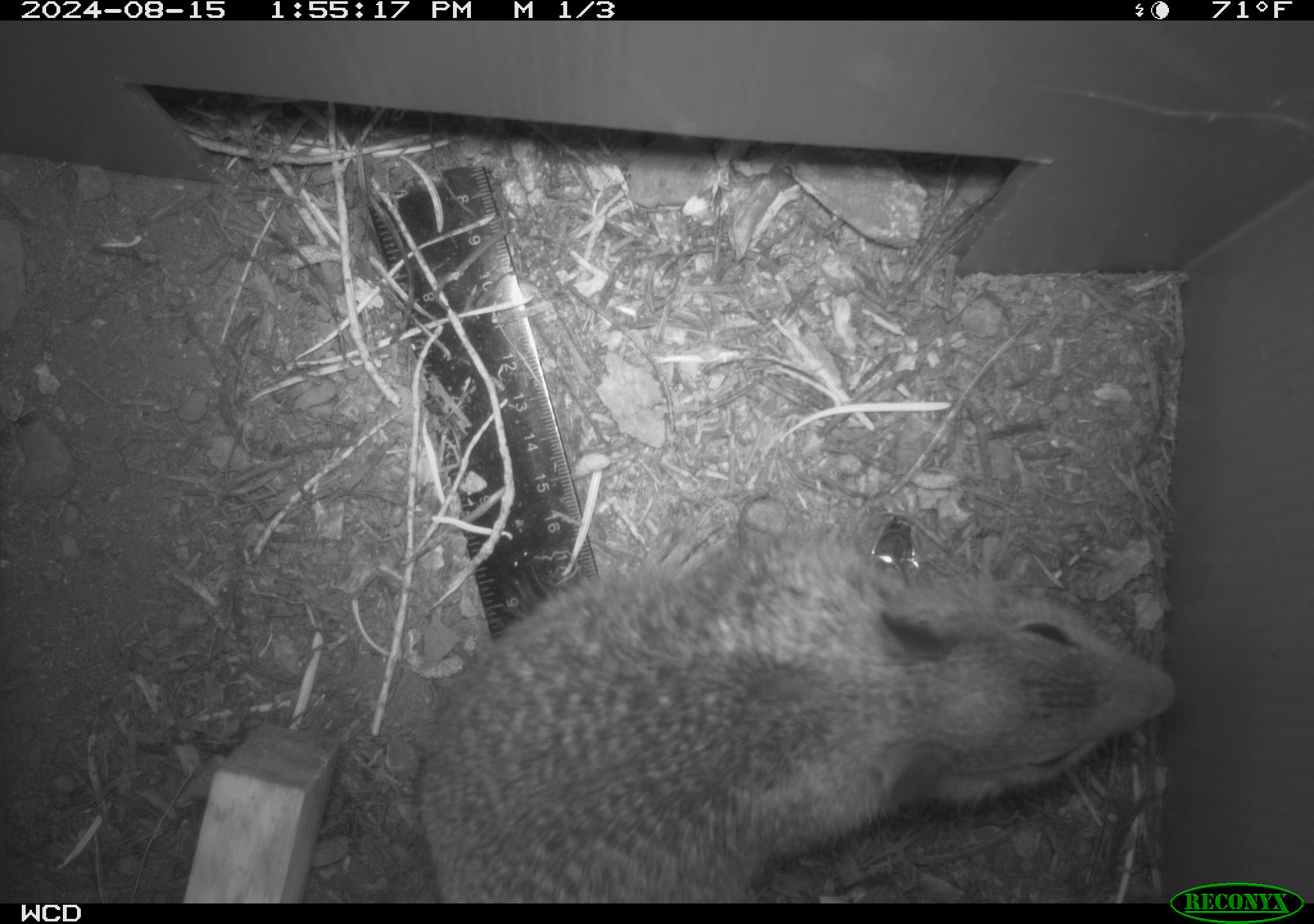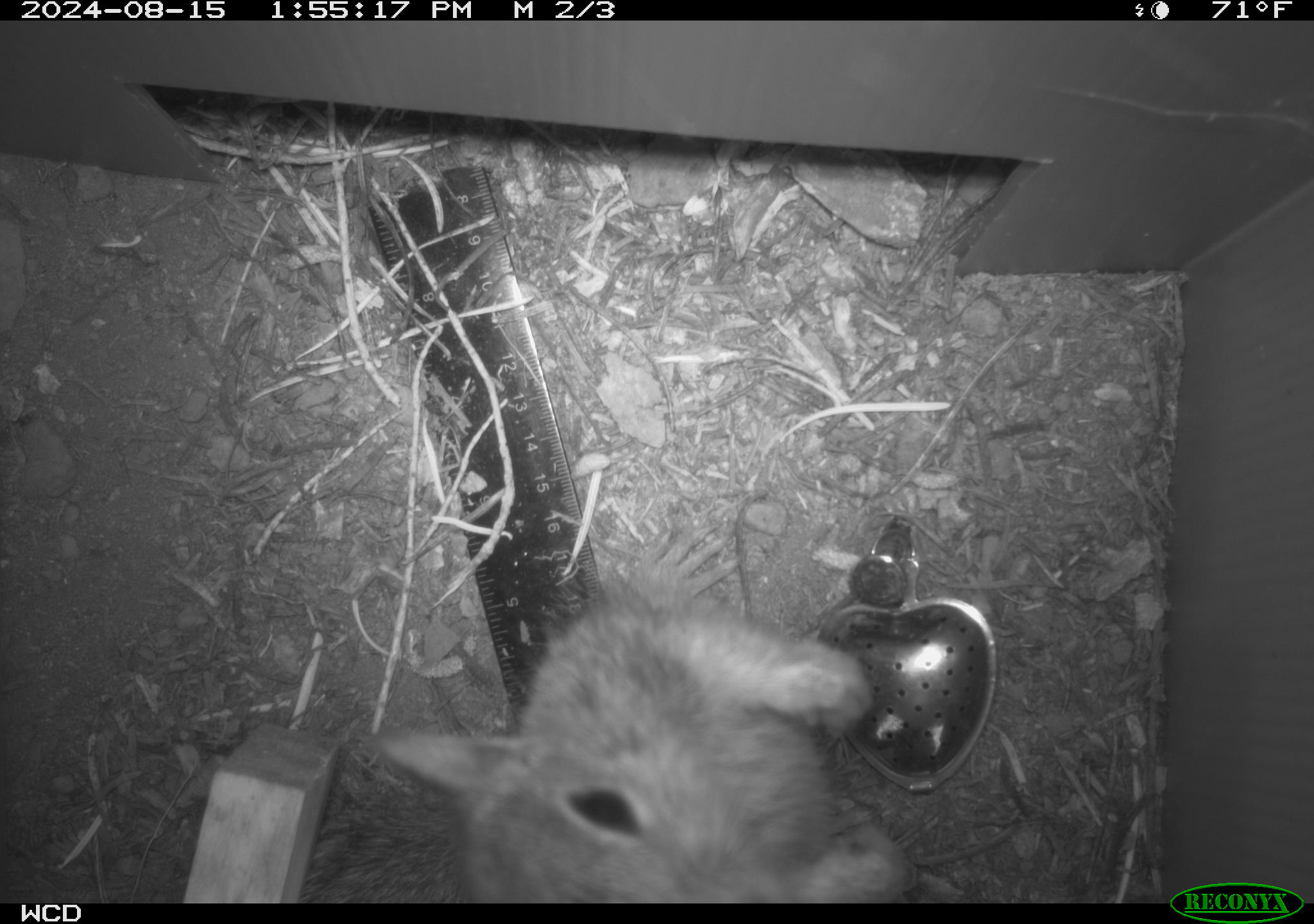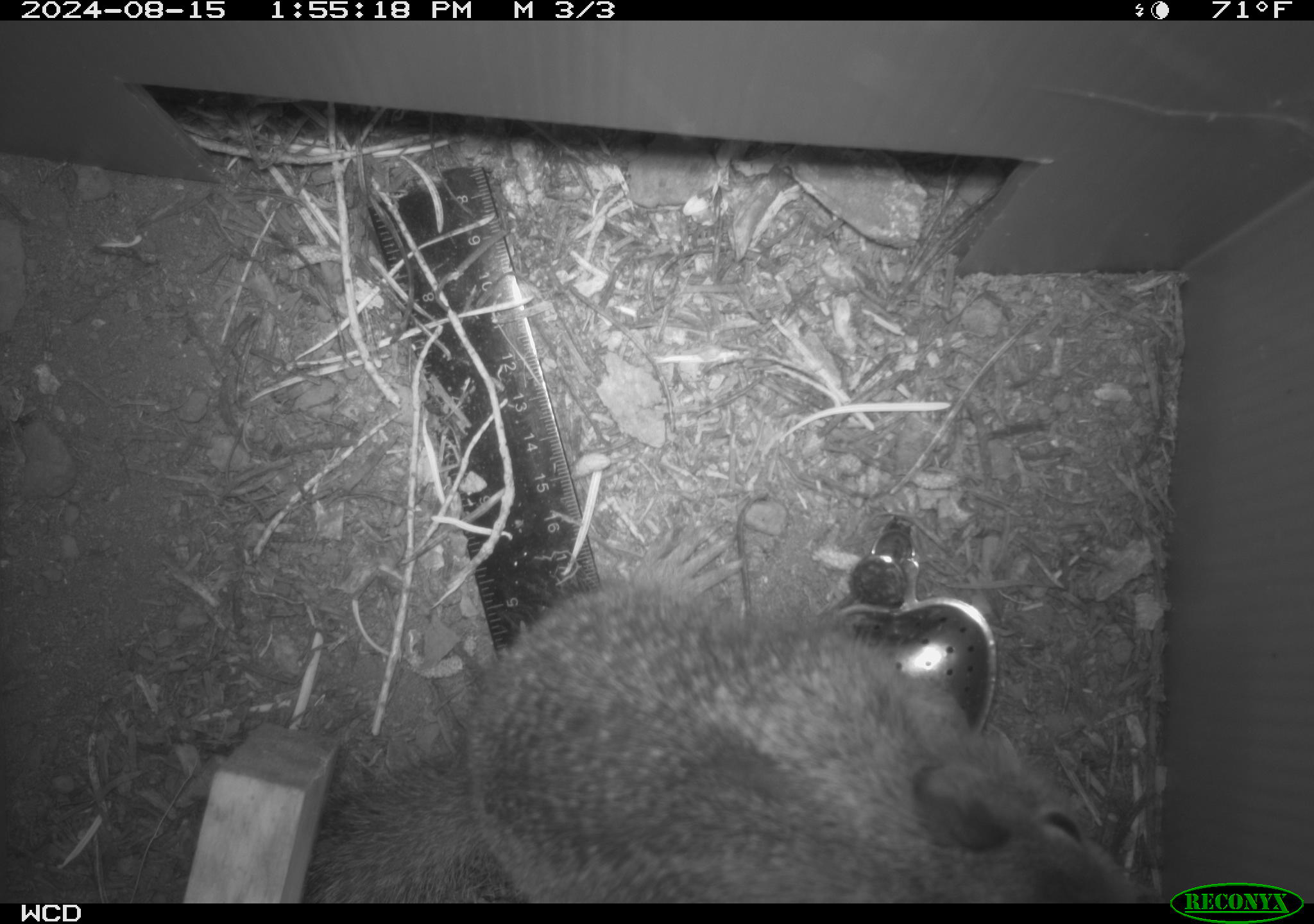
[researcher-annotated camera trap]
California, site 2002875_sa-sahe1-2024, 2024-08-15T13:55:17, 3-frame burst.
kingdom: Animalia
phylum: Chordata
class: Mammalia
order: Rodentia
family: Sciuridae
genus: Otospermophilus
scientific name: Otospermophilus beecheyi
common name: california ground squirrel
California ground squirrel (Otospermophilus beecheyi).